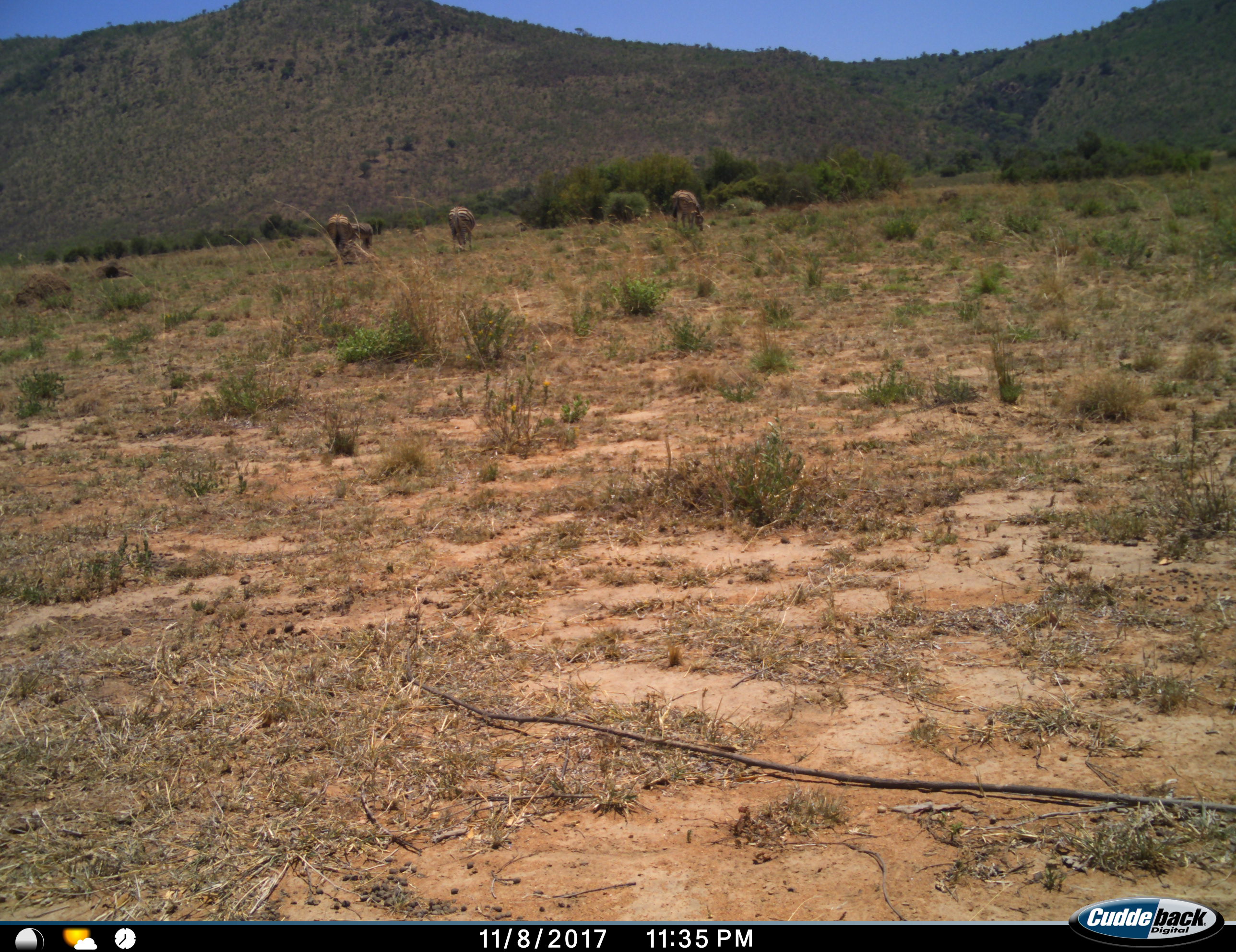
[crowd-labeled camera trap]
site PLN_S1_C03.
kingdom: Animalia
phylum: Chordata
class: Mammalia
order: Perissodactyla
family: Equidae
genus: Equus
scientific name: Equus quagga burchellii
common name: burchell's zebra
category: zebraburchells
Zebraburchells (burchell's zebra) (Equus quagga burchellii), count 4. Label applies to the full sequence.